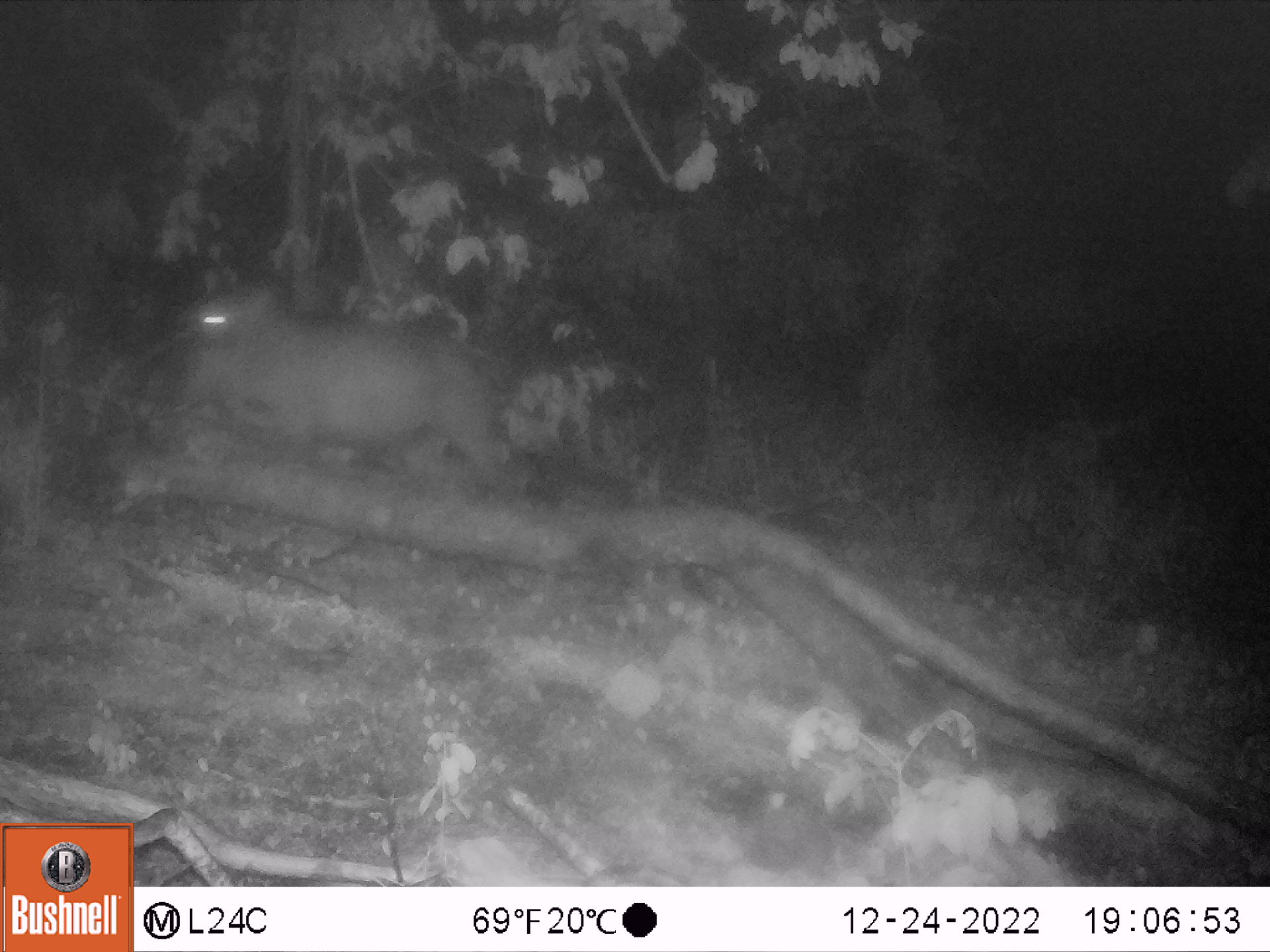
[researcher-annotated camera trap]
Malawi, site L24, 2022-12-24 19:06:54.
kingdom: Animalia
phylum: Chordata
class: Mammalia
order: Artiodactyla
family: Suidae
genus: Phacochoerus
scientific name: Phacochoerus africanus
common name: common warthog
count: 1